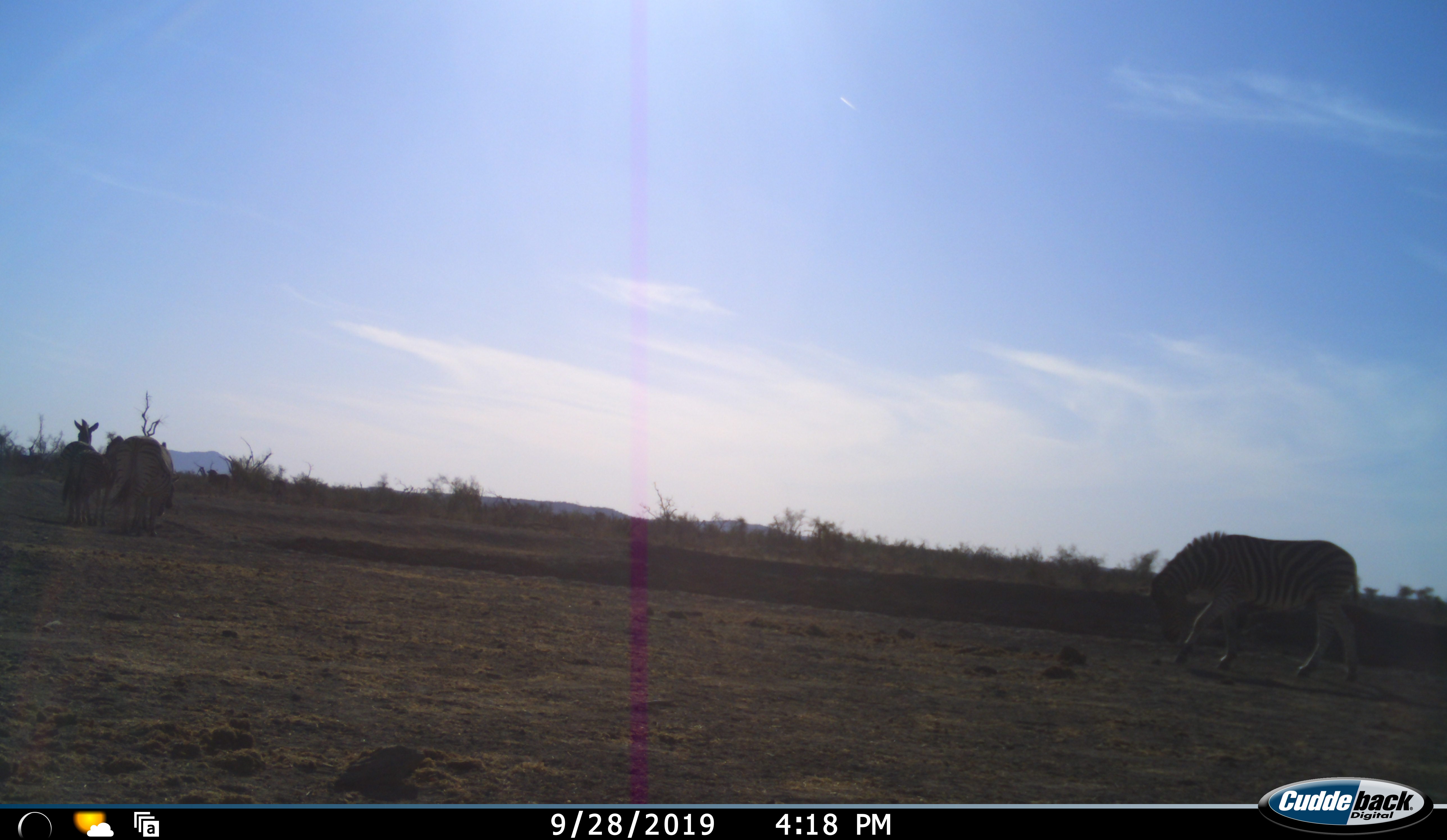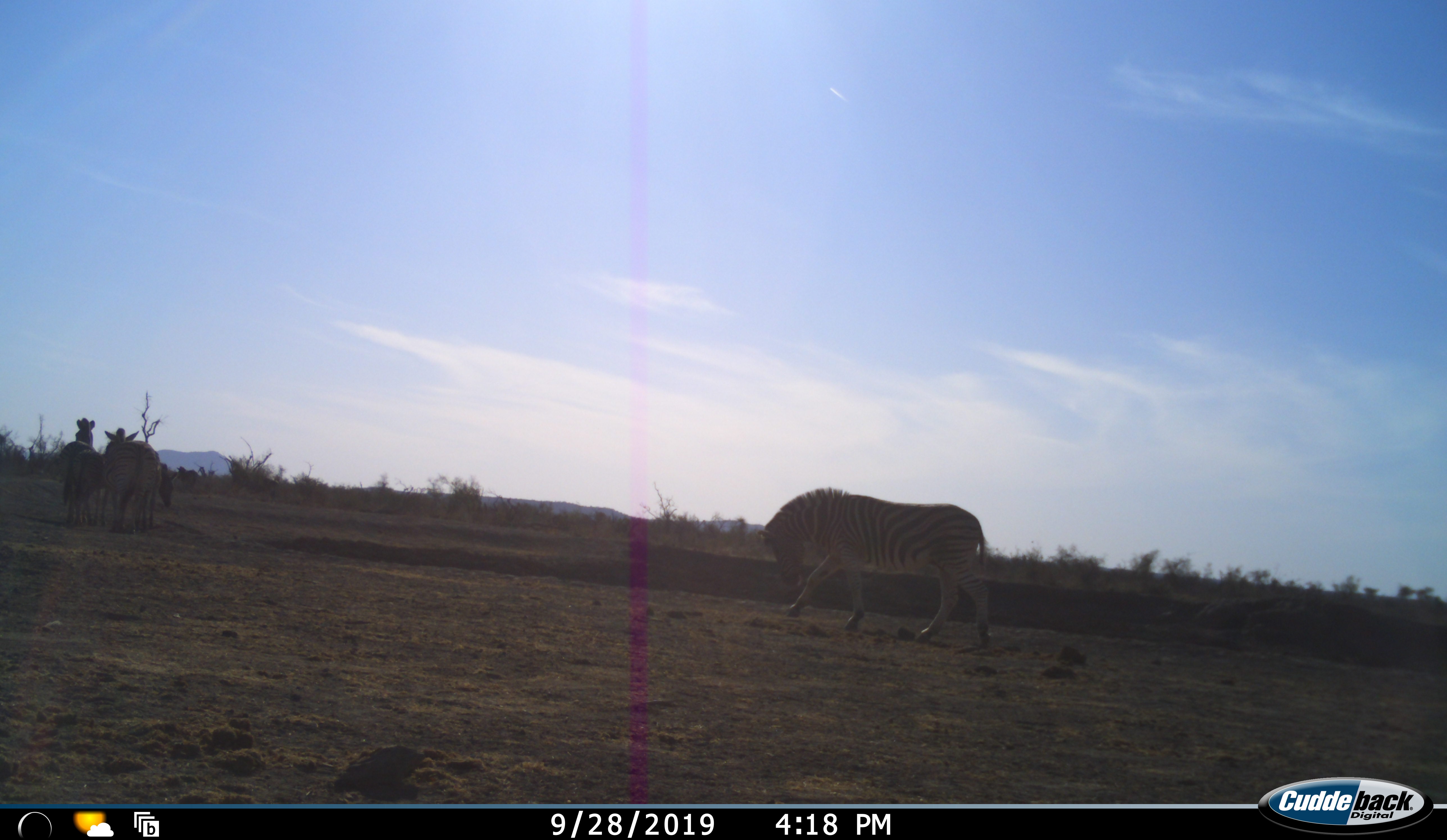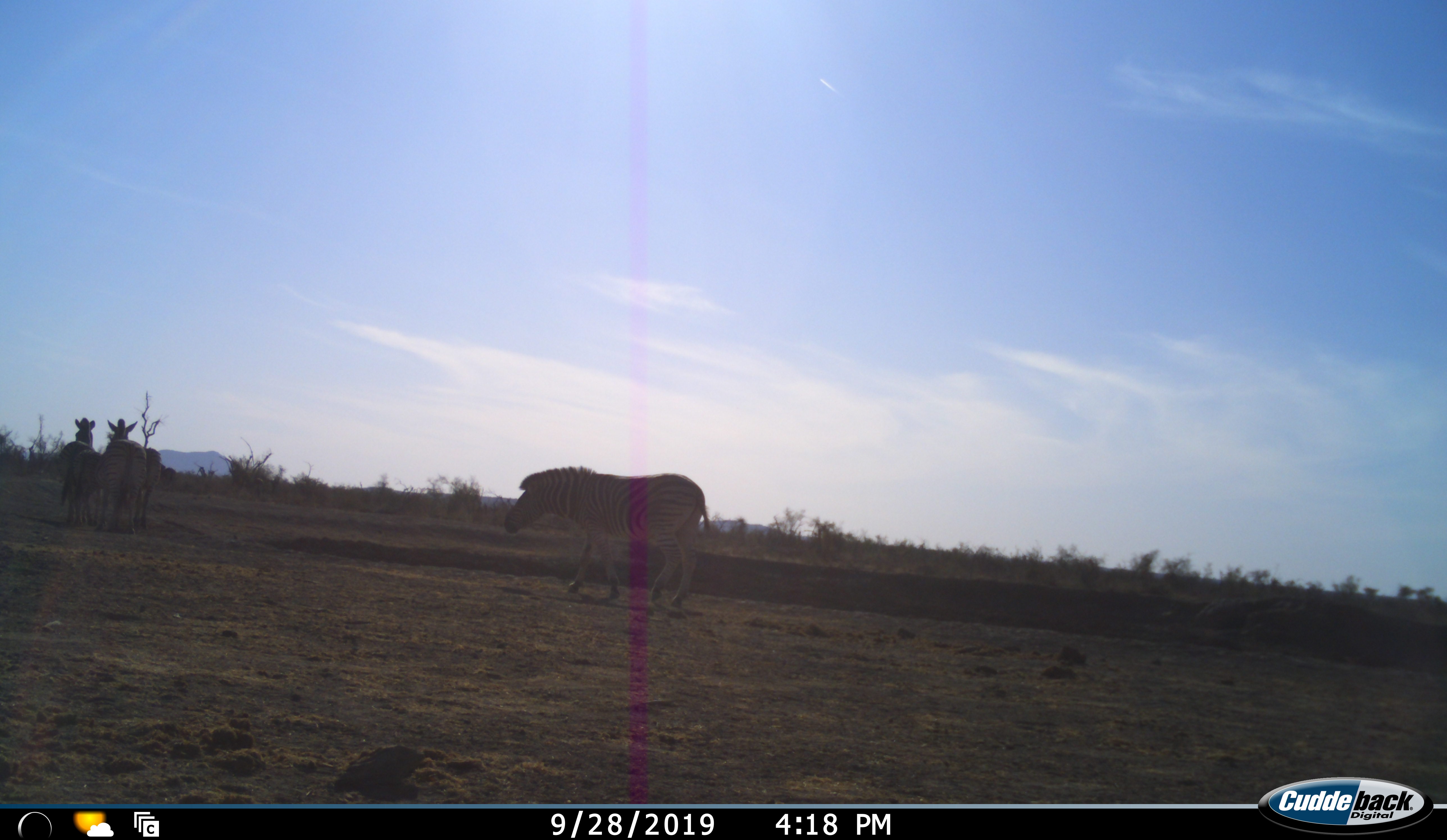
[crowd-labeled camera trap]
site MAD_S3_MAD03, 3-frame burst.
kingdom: Animalia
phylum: Chordata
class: Mammalia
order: Perissodactyla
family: Equidae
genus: Equus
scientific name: Equus quagga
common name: plains zebra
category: zebraplains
Zebraplains (plains zebra) (Equus quagga), count 4. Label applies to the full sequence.